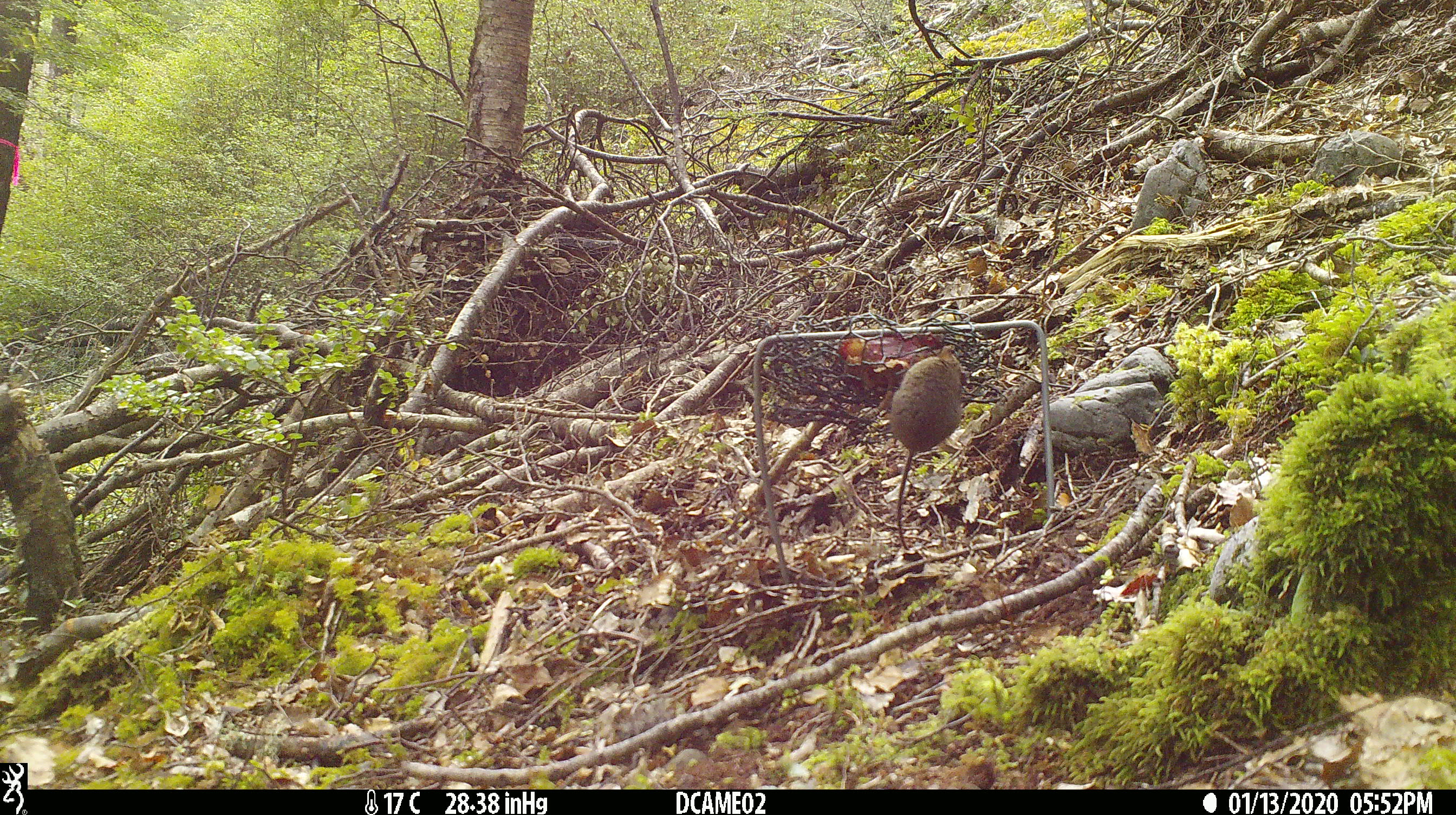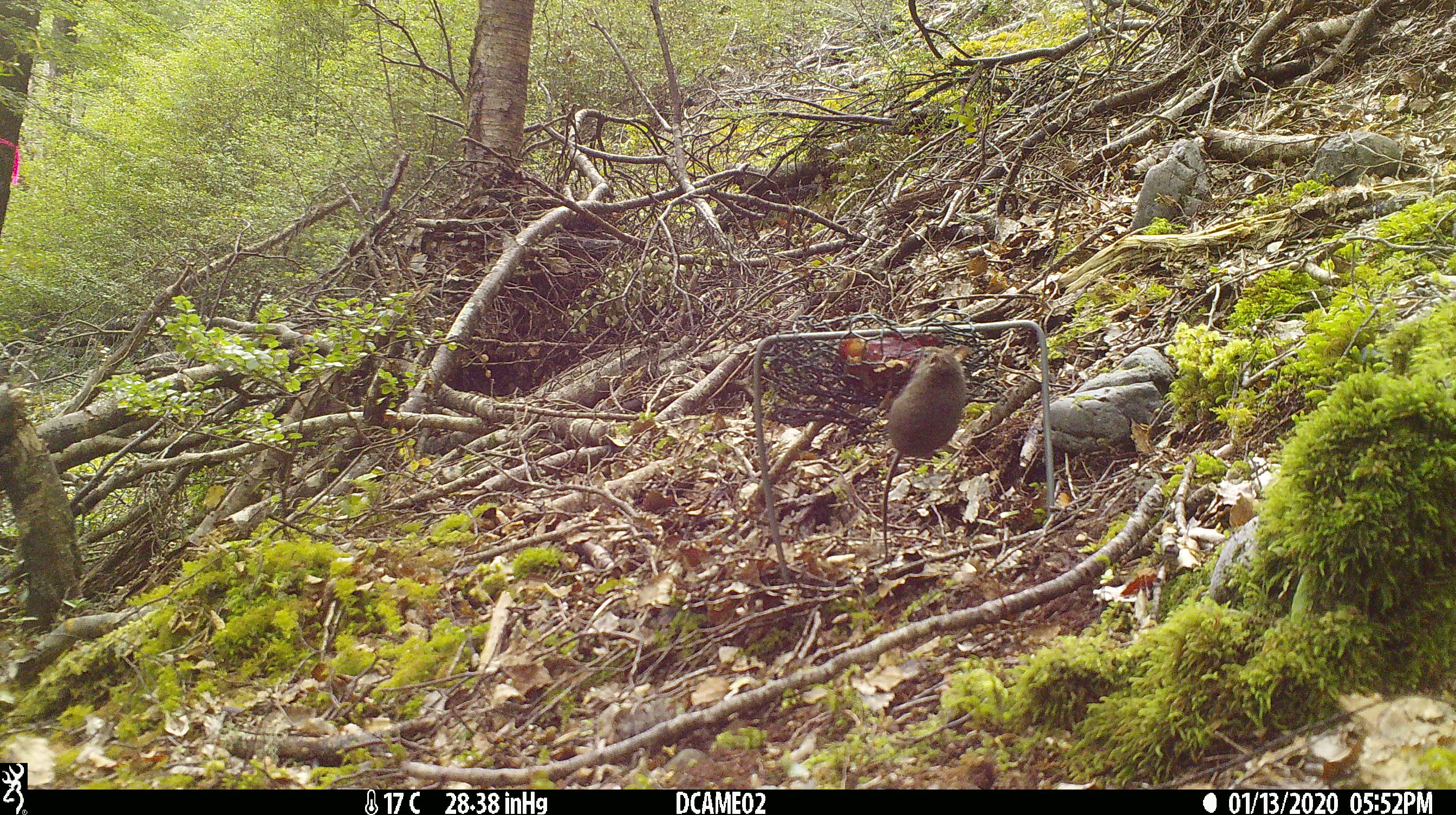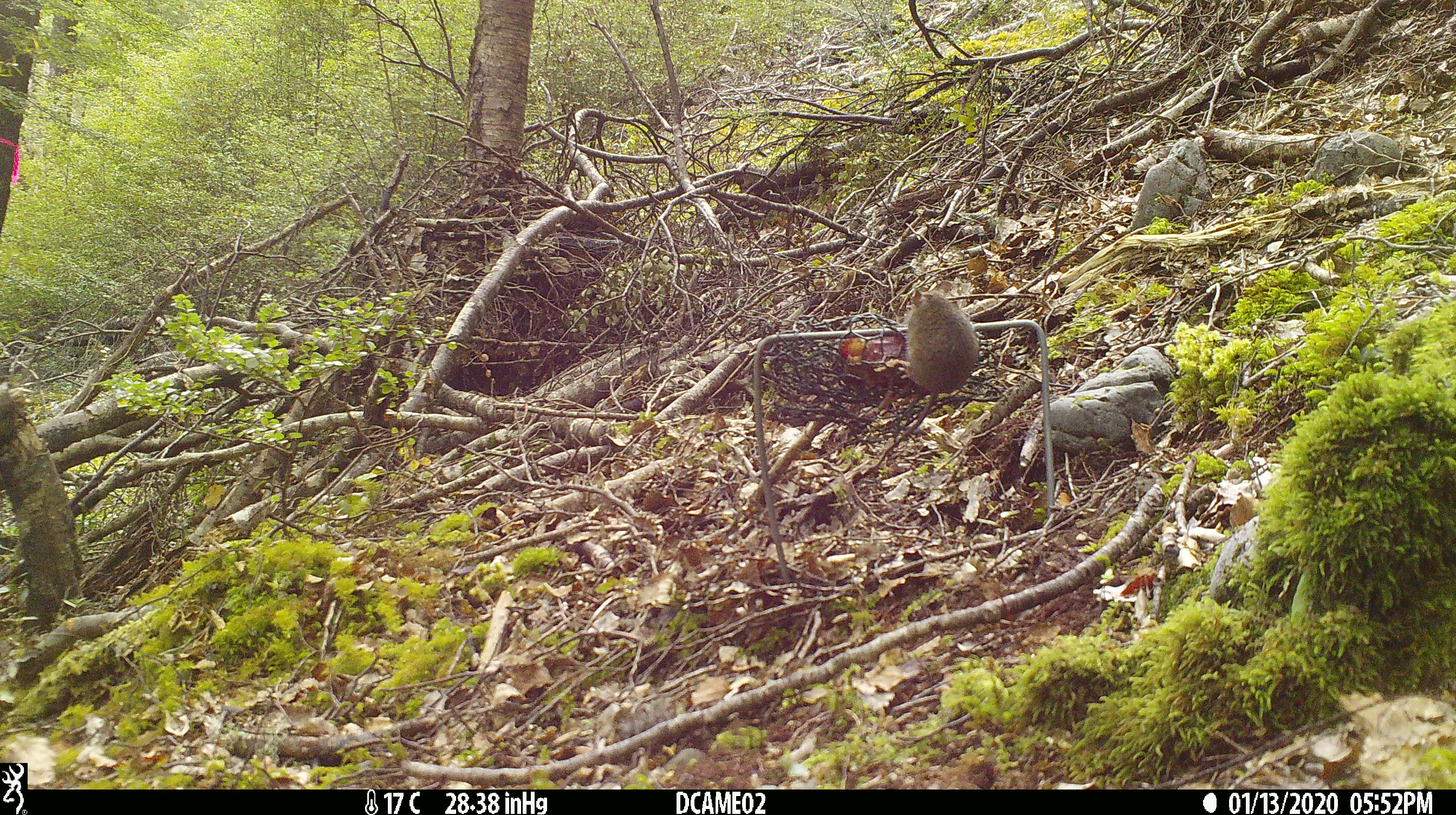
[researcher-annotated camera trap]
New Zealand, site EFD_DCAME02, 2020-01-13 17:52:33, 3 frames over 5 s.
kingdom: Animalia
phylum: Chordata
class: Mammalia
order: Rodentia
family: Muridae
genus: Mus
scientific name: Mus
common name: mouse